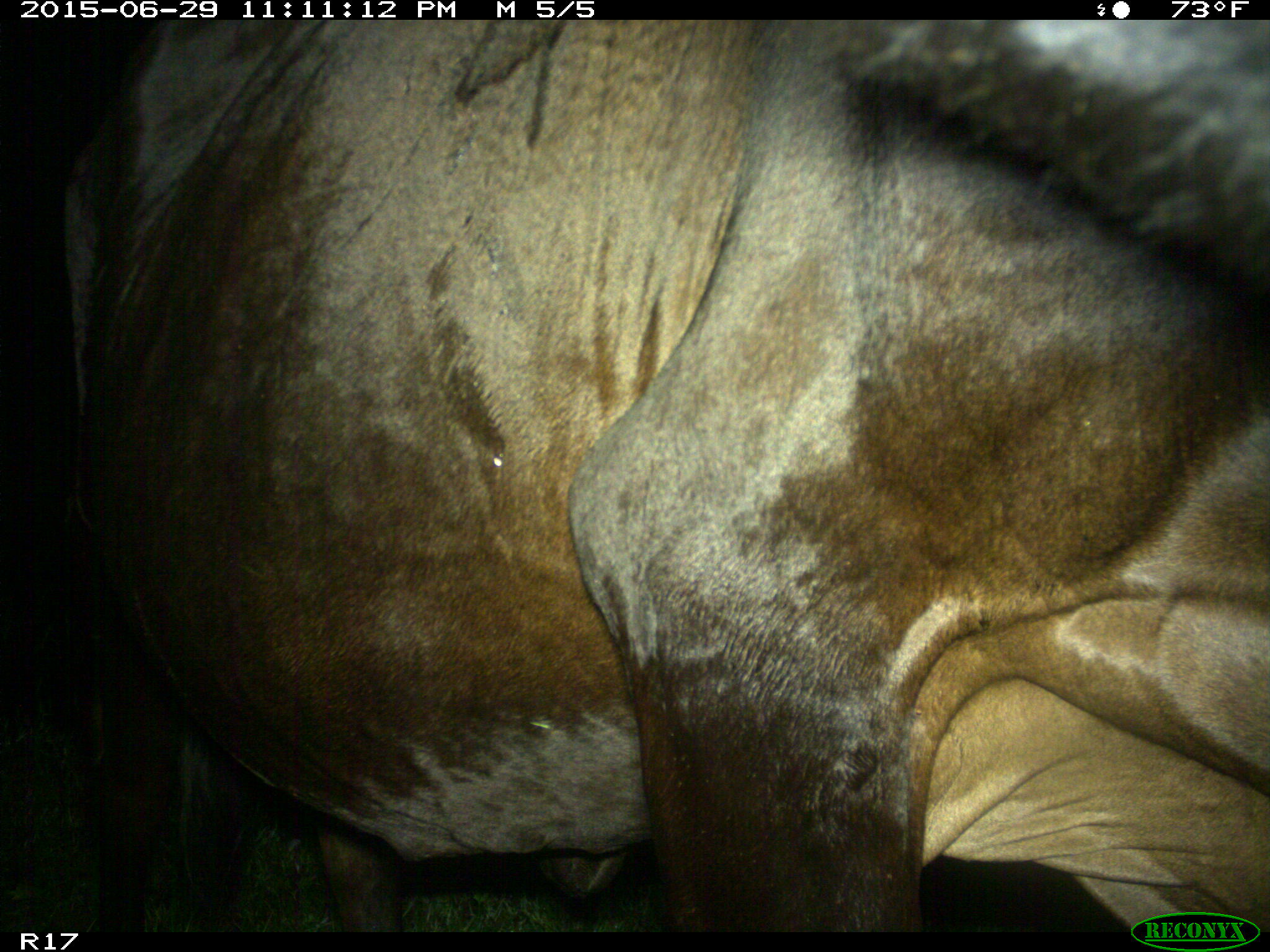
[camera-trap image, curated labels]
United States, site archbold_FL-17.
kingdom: Animalia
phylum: Chordata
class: Mammalia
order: Artiodactyla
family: Bovidae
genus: Bos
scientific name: Bos taurus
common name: domestic cow